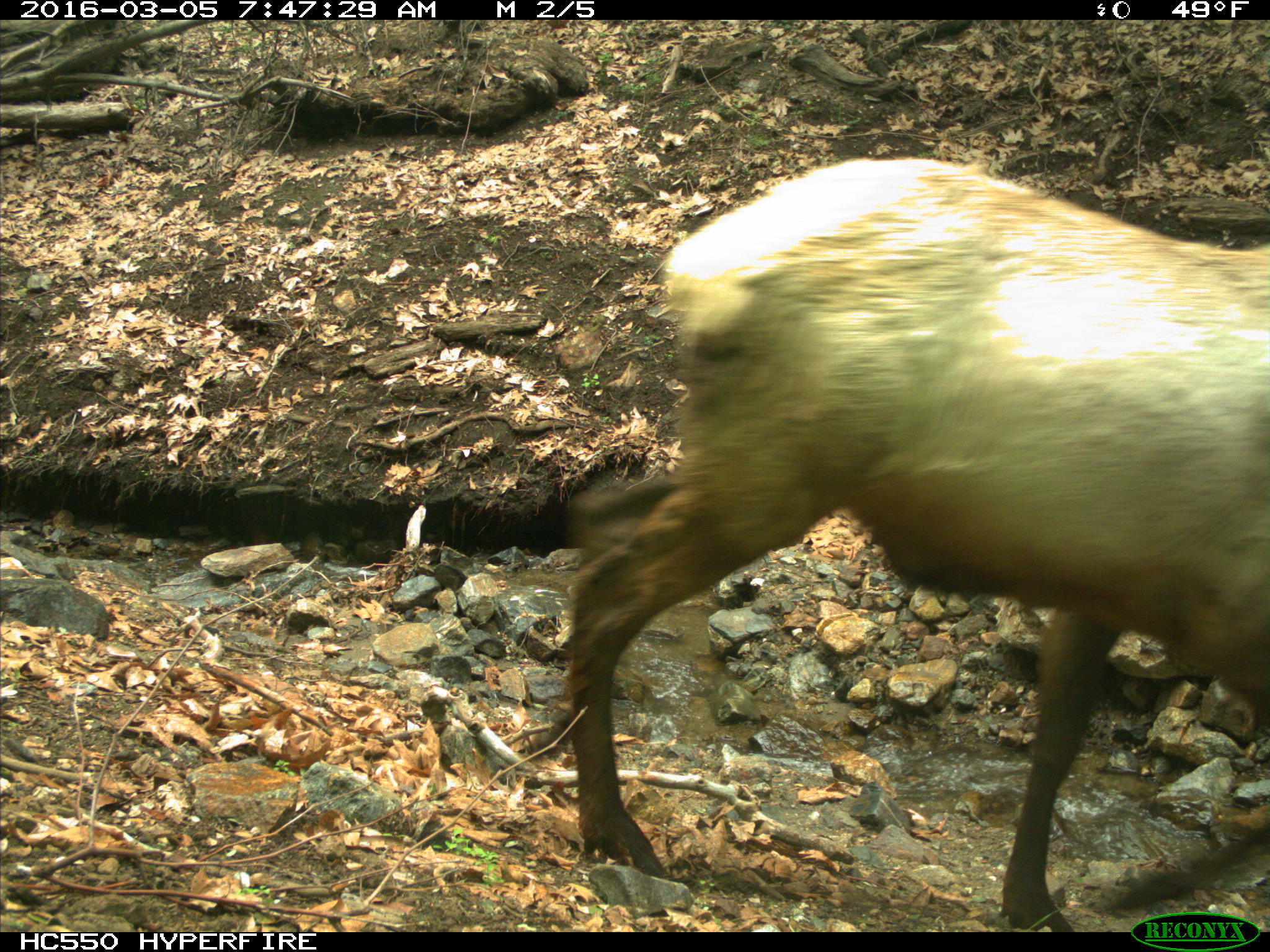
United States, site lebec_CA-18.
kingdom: Animalia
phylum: Chordata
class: Mammalia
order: Artiodactyla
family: Cervidae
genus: Cervus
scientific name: Cervus canadensis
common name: elk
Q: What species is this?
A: Cervus canadensis (elk).